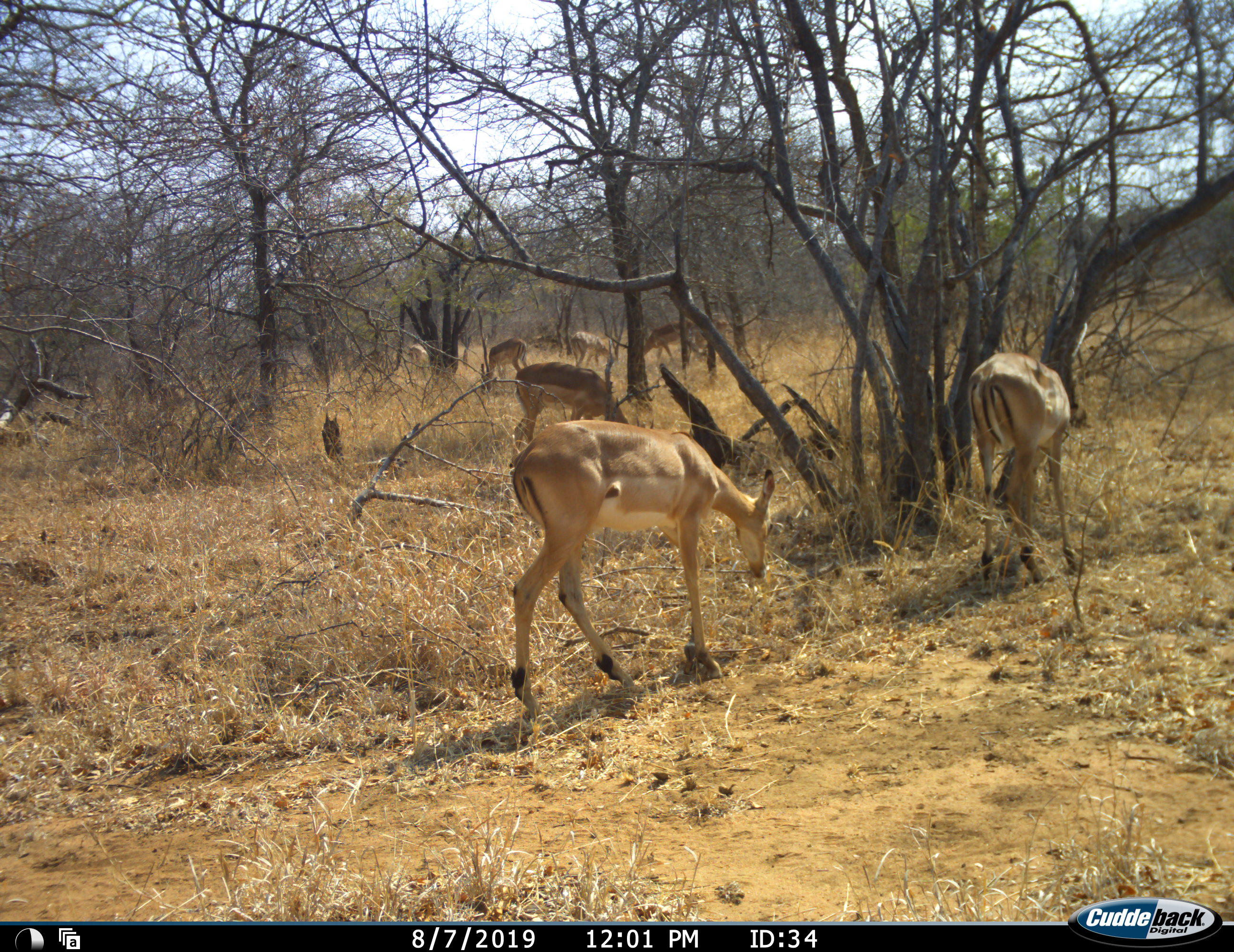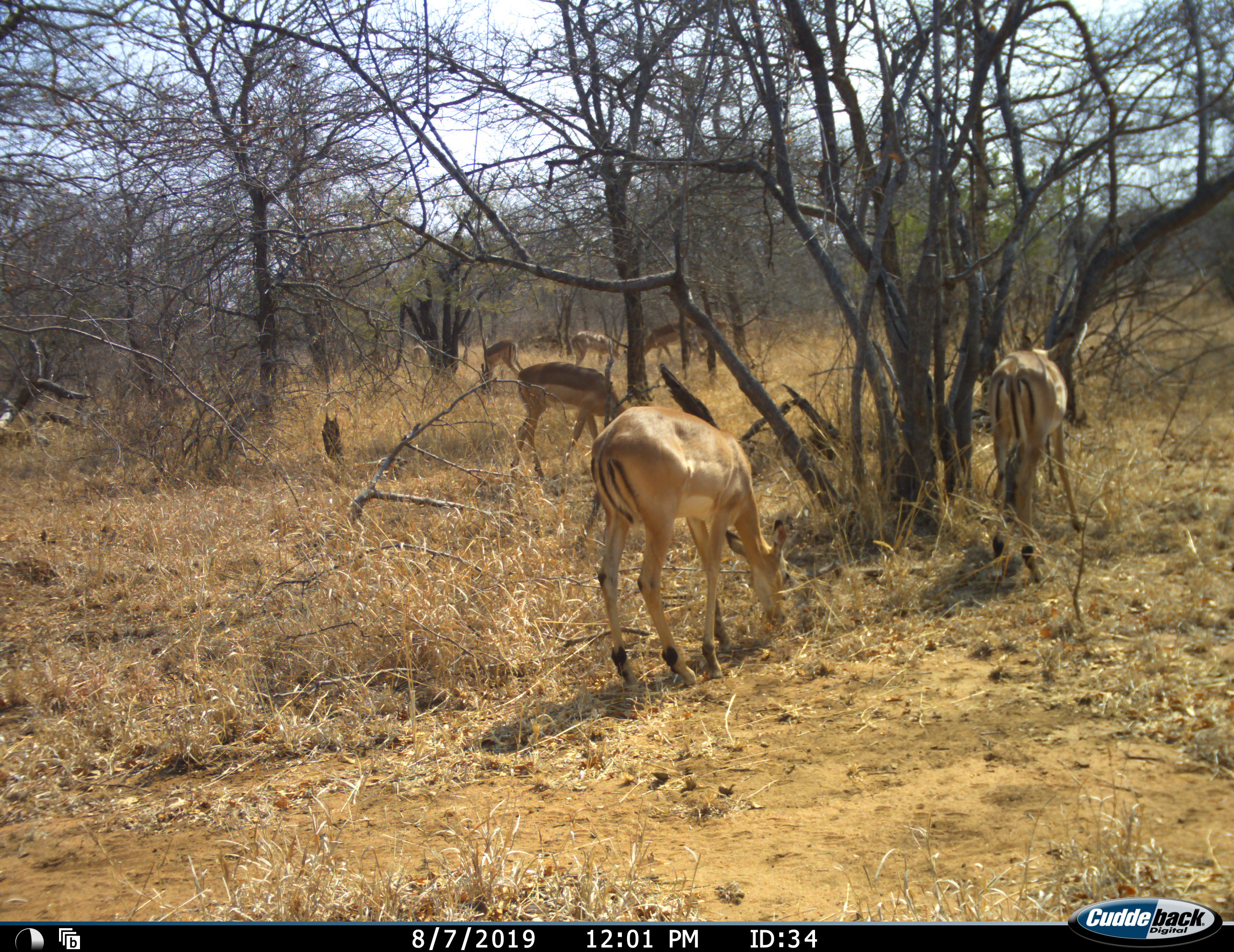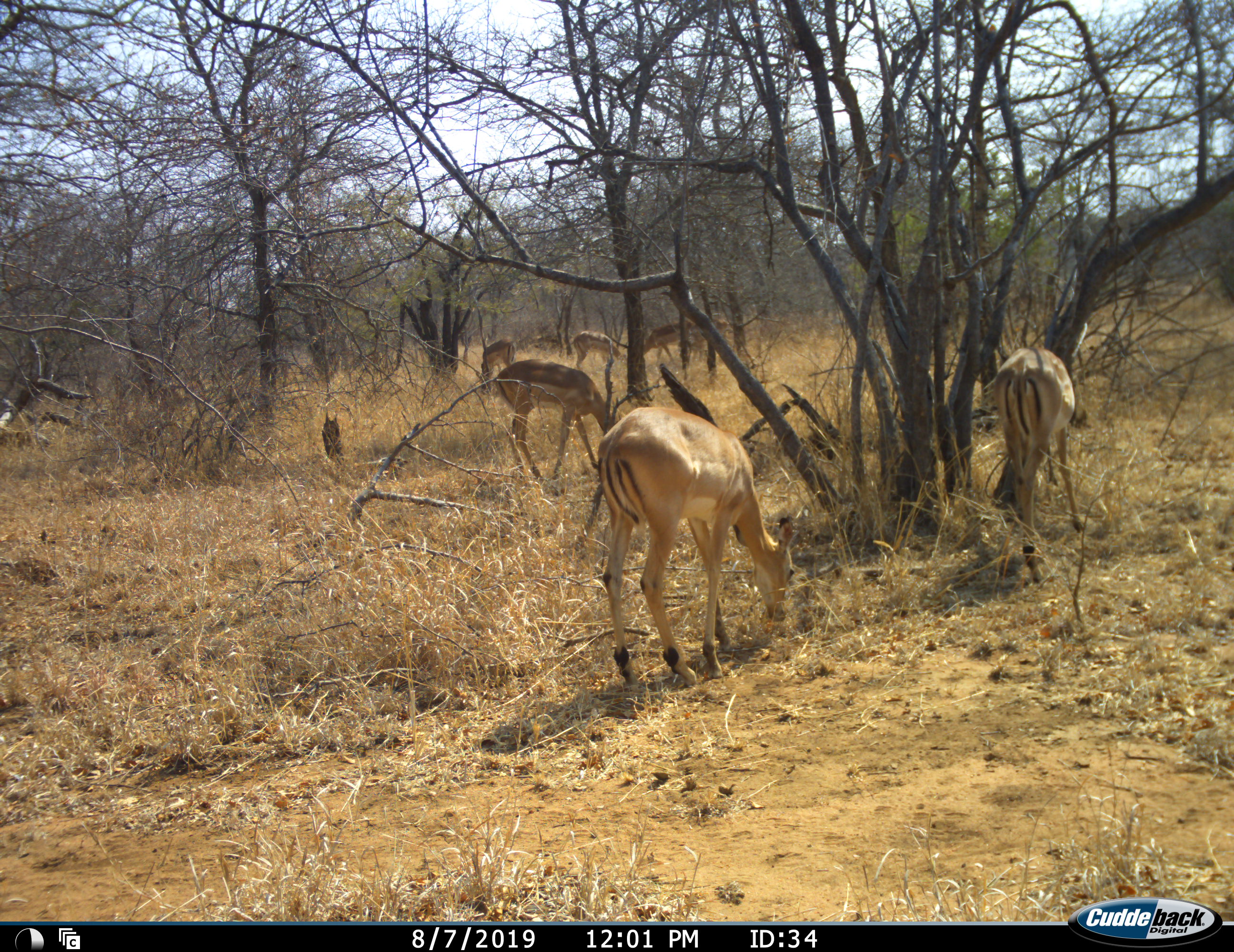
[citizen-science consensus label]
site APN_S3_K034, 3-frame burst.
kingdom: Animalia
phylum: Chordata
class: Mammalia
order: Artiodactyla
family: Bovidae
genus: Aepyceros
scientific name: Aepyceros melampus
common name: impala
Impala (Aepyceros melampus), count 7. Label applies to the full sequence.